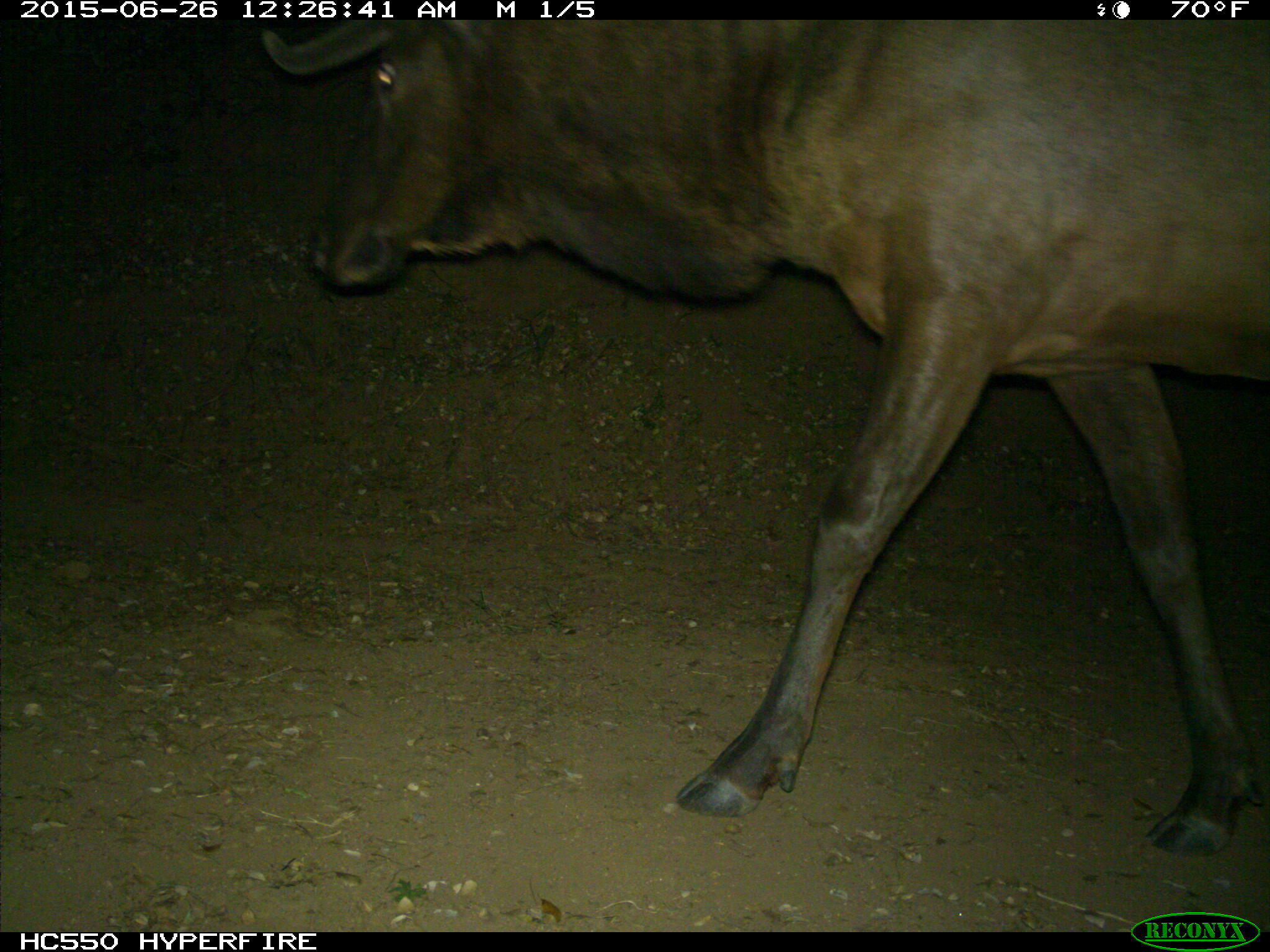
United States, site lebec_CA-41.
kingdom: Animalia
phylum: Chordata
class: Mammalia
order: Artiodactyla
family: Cervidae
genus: Cervus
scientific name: Cervus canadensis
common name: elk